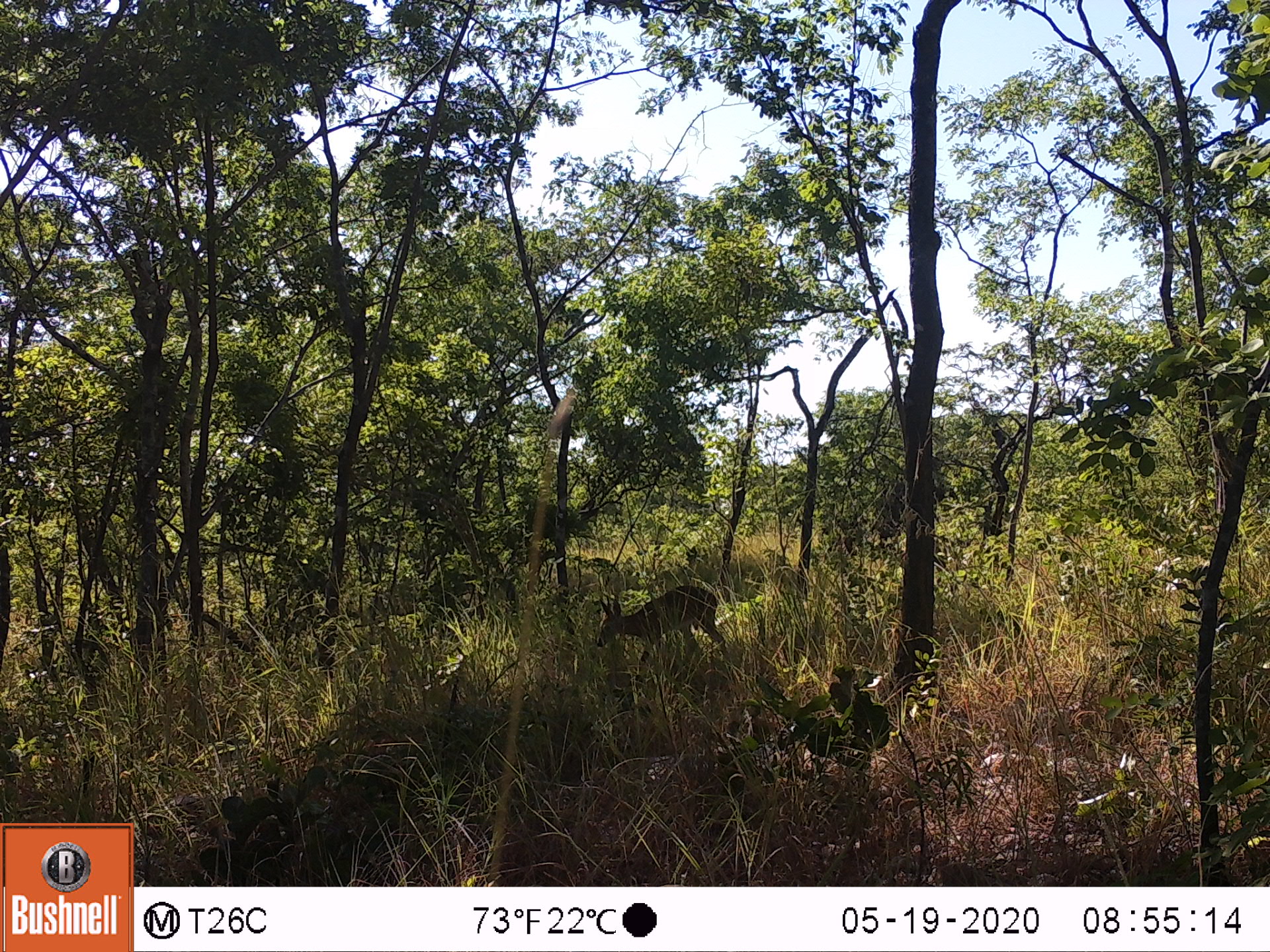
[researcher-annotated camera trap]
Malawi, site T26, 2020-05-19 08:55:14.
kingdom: Animalia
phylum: Chordata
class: Mammalia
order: Artiodactyla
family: Bovidae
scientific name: Antilopinae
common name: small antelope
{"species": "small antelope (Antilopinae)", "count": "1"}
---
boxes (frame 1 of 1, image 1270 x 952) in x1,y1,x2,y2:
small antelope: 577,564,751,696